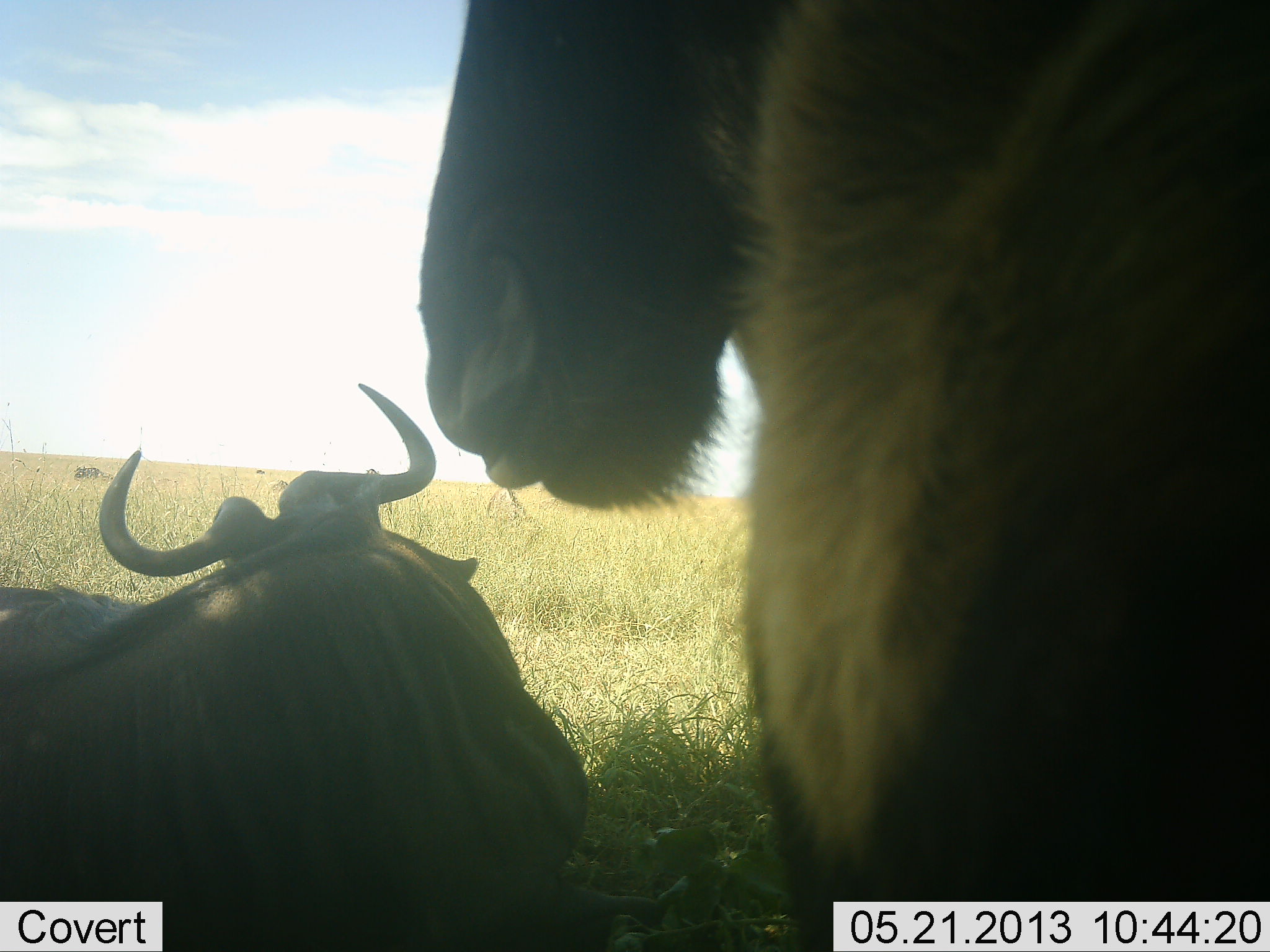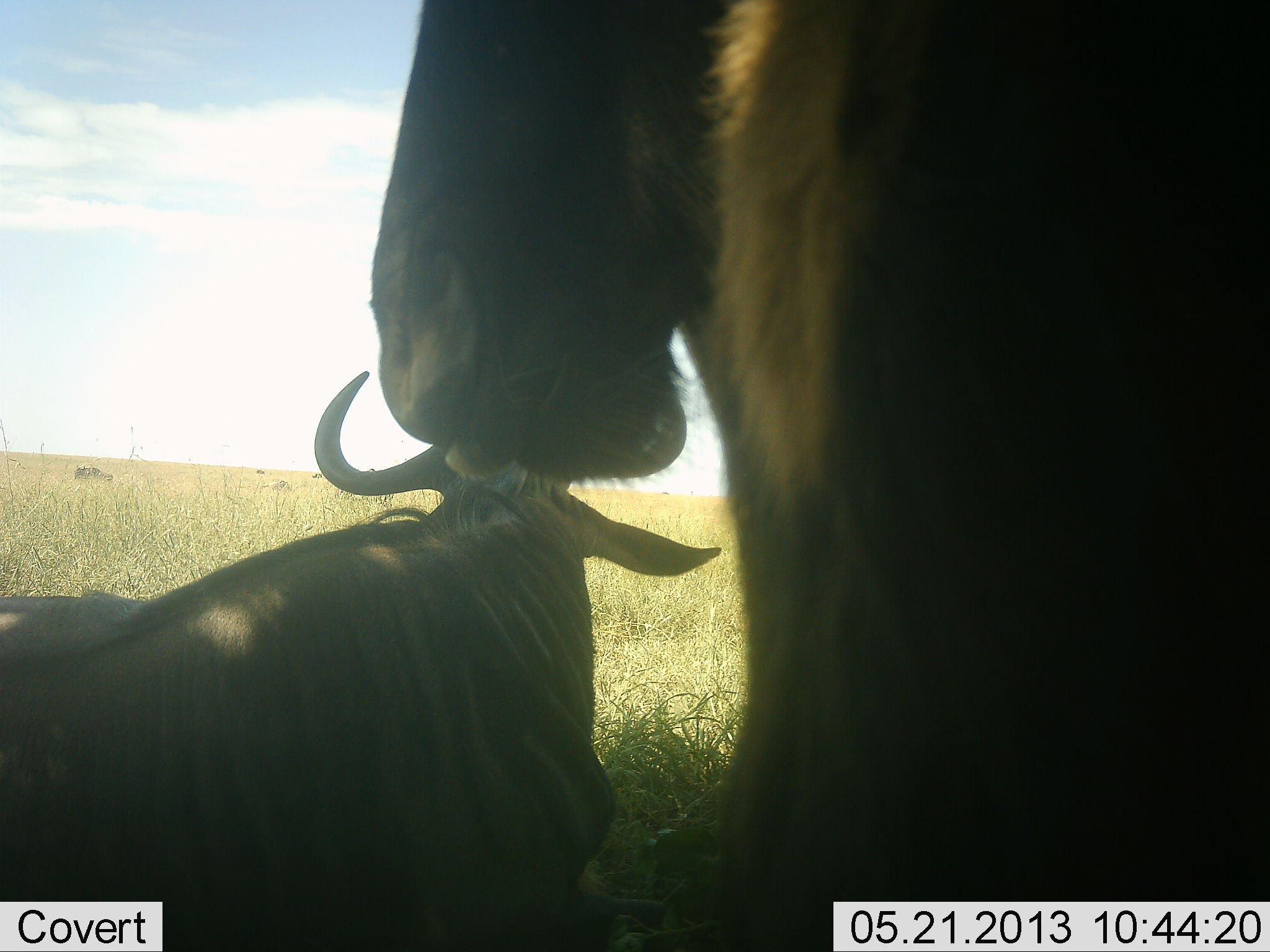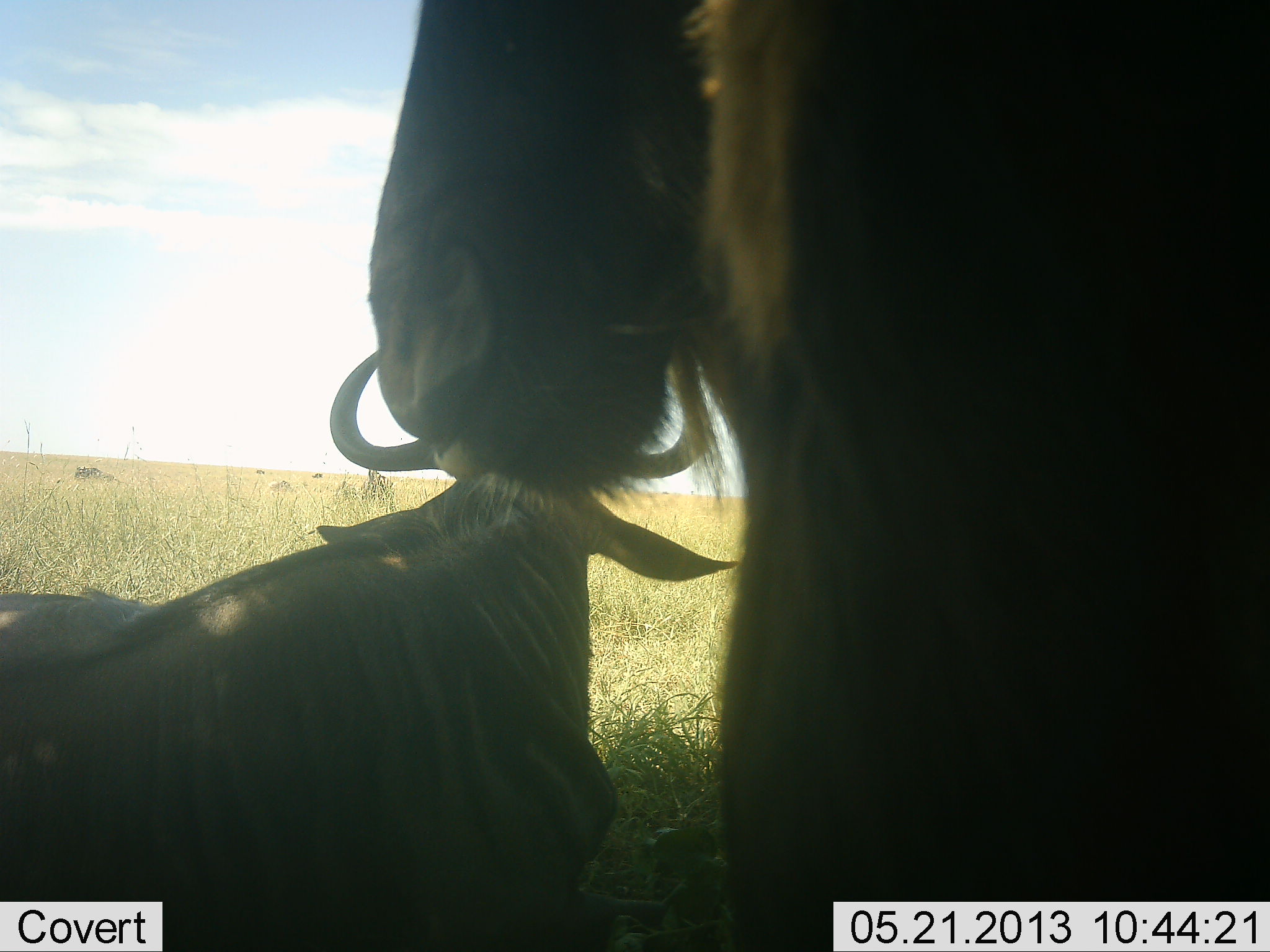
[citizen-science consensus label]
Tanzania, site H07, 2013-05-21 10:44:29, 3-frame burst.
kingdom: Animalia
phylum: Chordata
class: Mammalia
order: Artiodactyla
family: Bovidae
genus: Connochaetes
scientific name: Connochaetes taurinus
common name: blue wildebeest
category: wildebeest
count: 2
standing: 72%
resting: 94%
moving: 0%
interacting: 3%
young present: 3%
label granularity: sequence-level